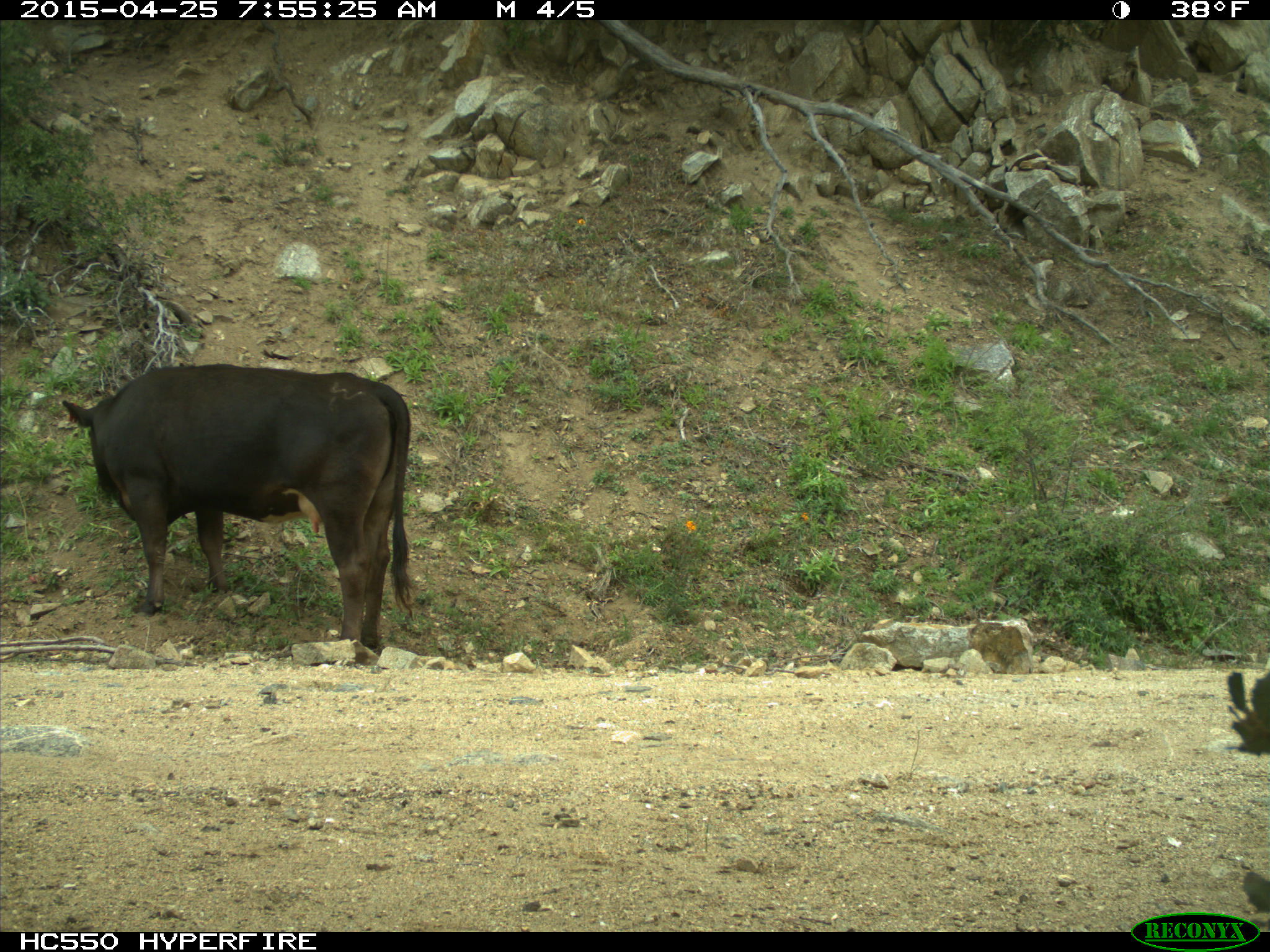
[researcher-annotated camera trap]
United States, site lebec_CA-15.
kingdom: Animalia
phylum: Chordata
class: Mammalia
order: Artiodactyla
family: Bovidae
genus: Bos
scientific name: Bos taurus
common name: domestic cow